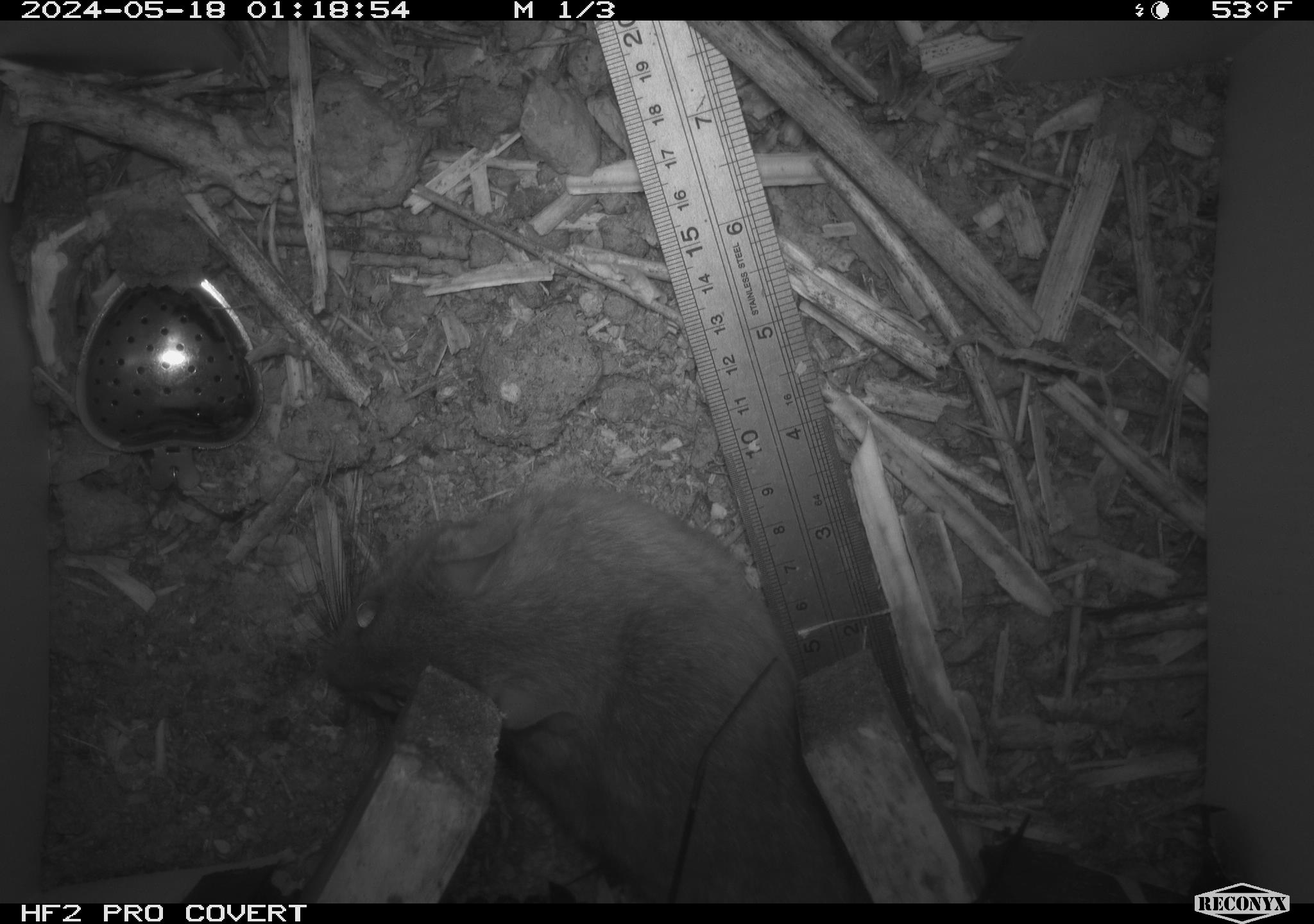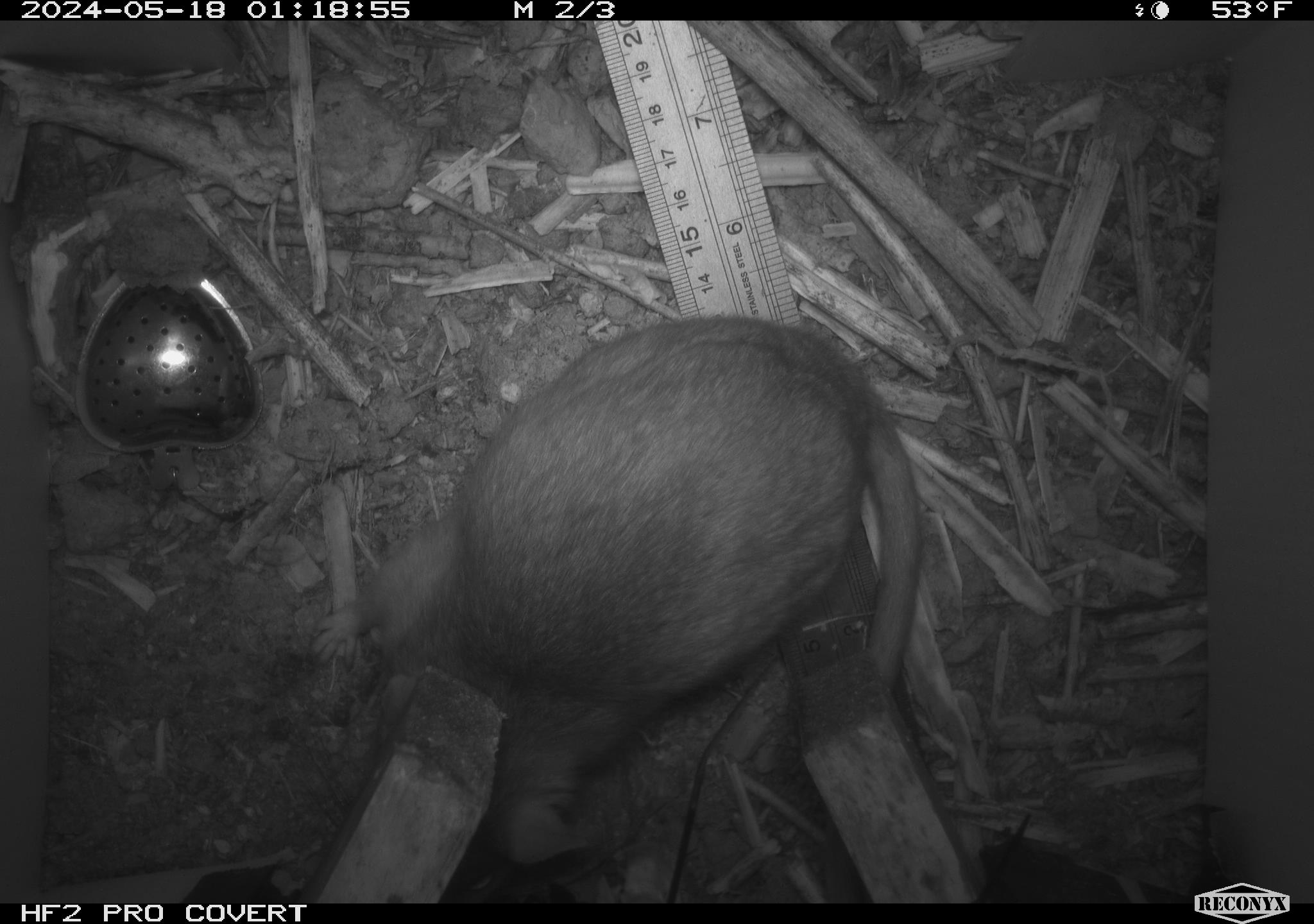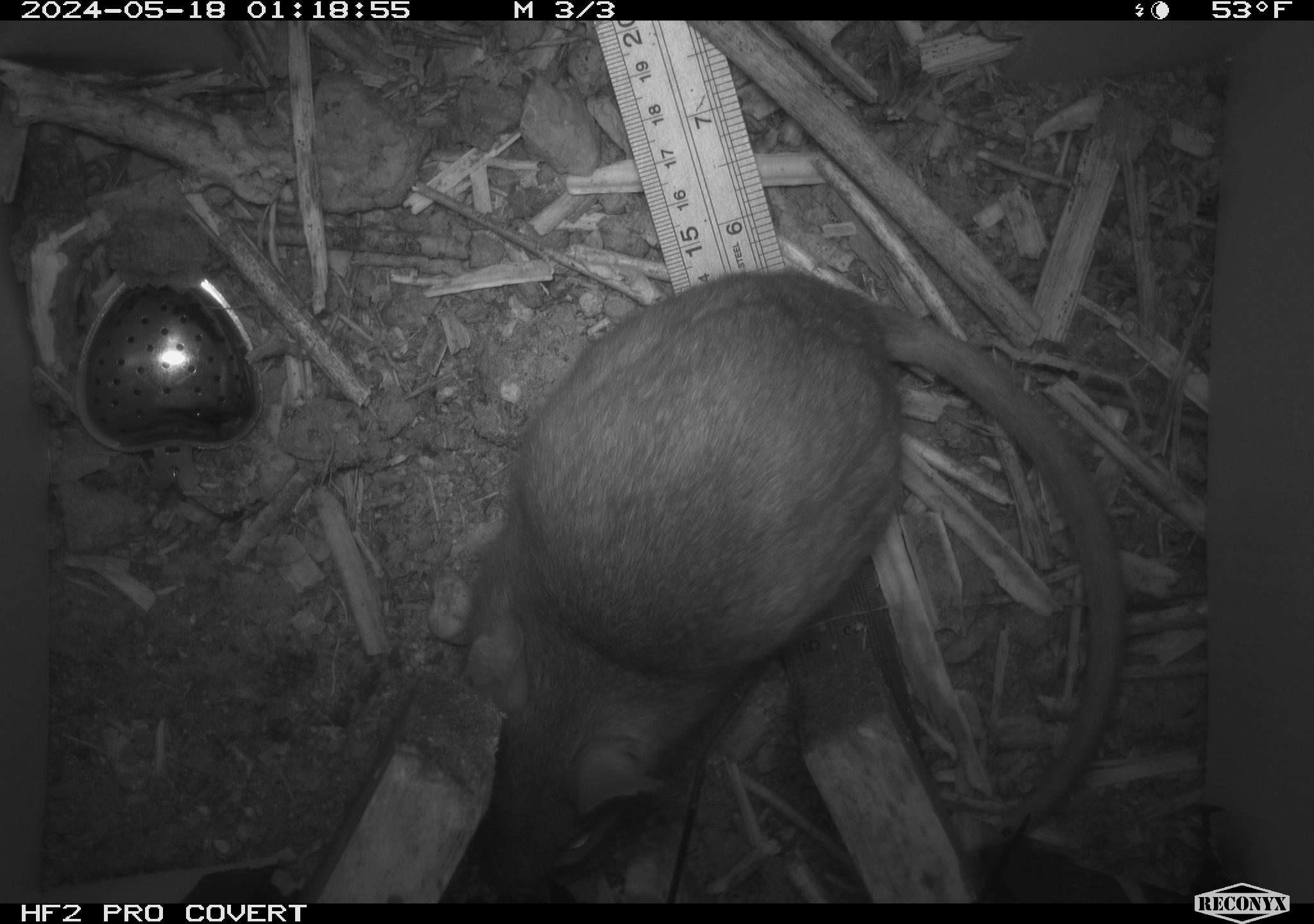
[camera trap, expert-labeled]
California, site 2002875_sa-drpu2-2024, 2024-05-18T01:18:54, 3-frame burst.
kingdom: Animalia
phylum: Chordata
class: Mammalia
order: Rodentia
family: Cricetidae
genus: Neotoma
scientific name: Neotoma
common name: pack rat or woodrat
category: neotoma species